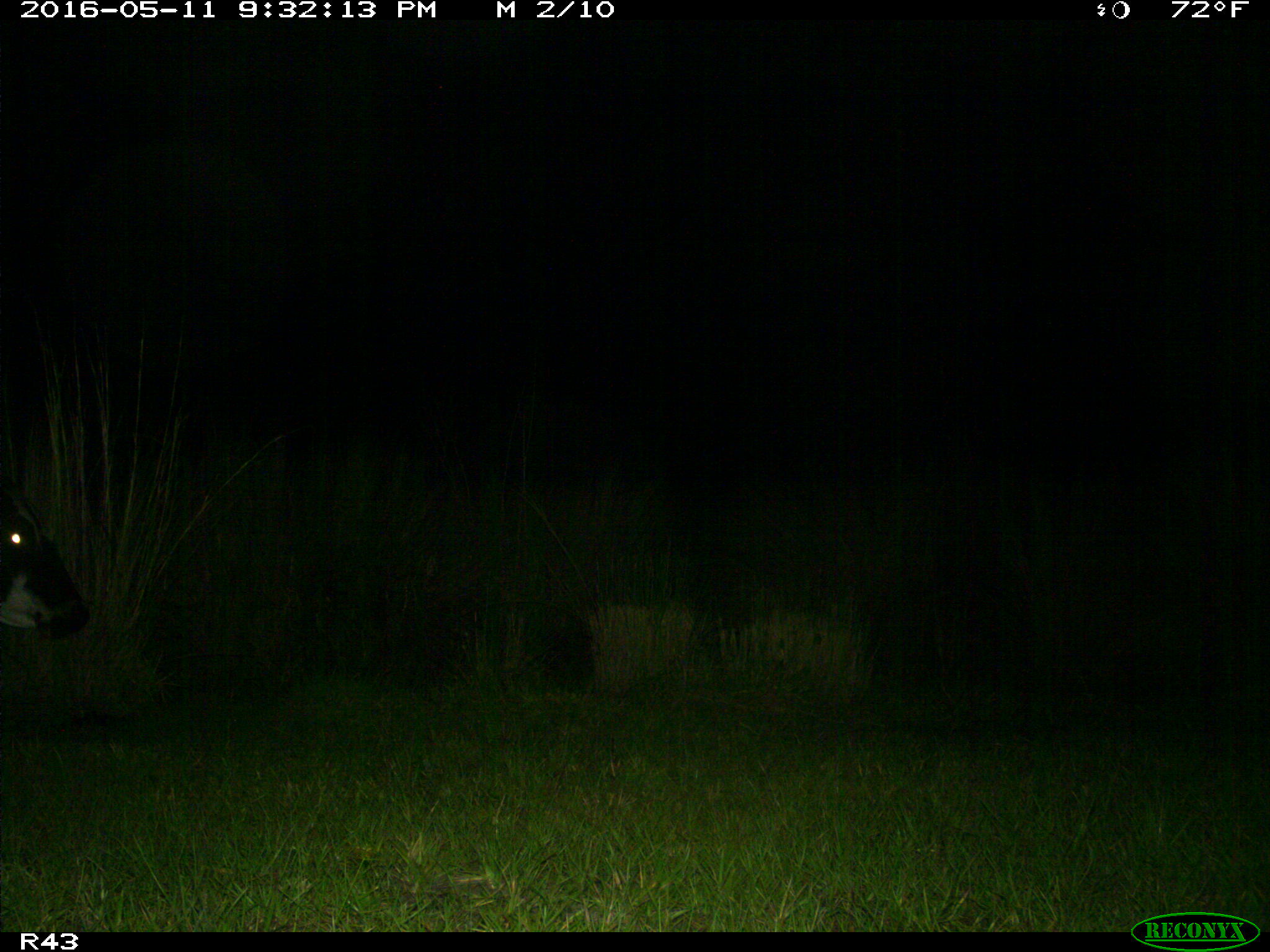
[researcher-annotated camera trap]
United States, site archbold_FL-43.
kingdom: Animalia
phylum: Chordata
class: Mammalia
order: Artiodactyla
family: Bovidae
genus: Bos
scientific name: Bos taurus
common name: domestic cow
Bos taurus (domestic cow).